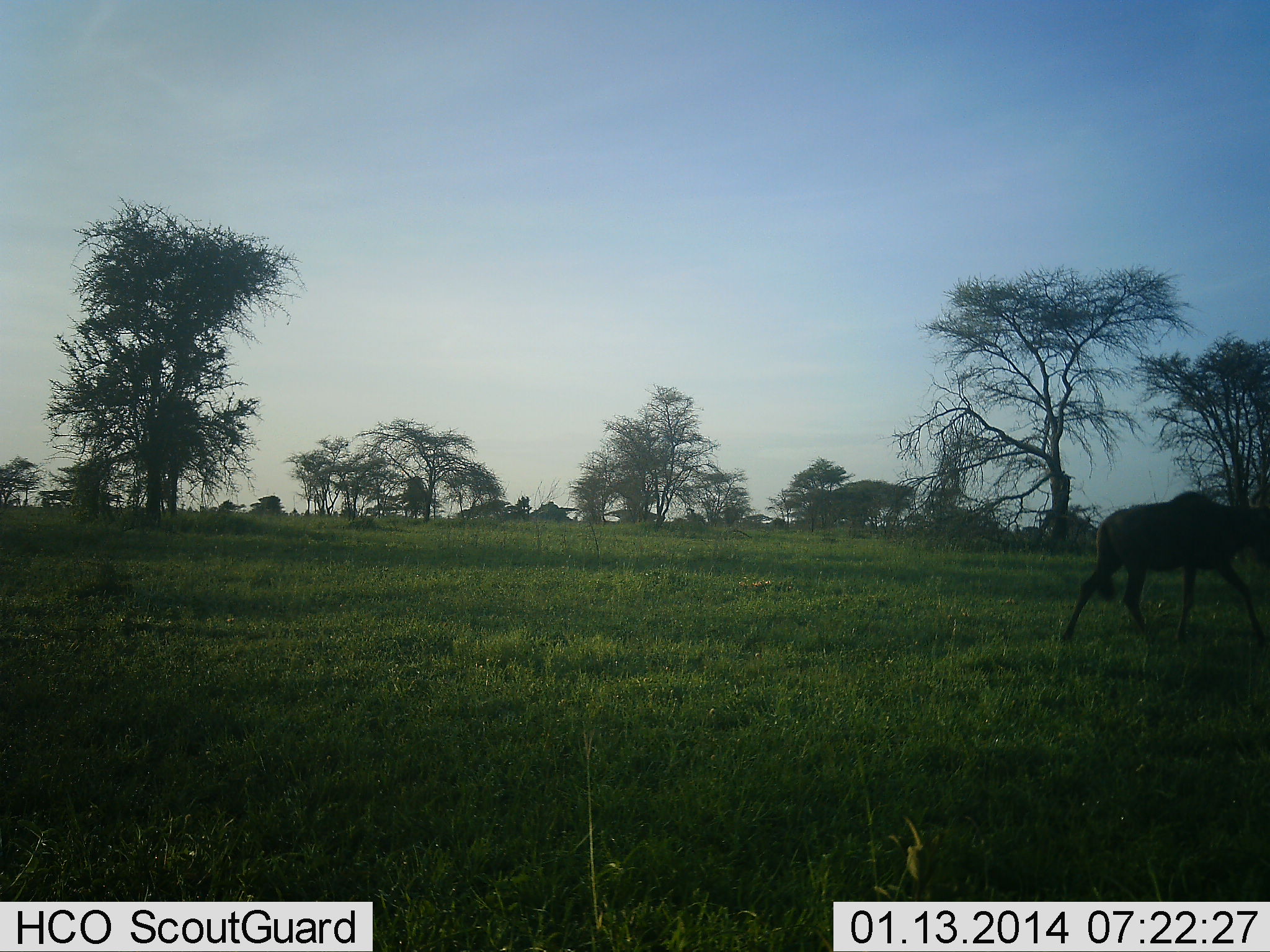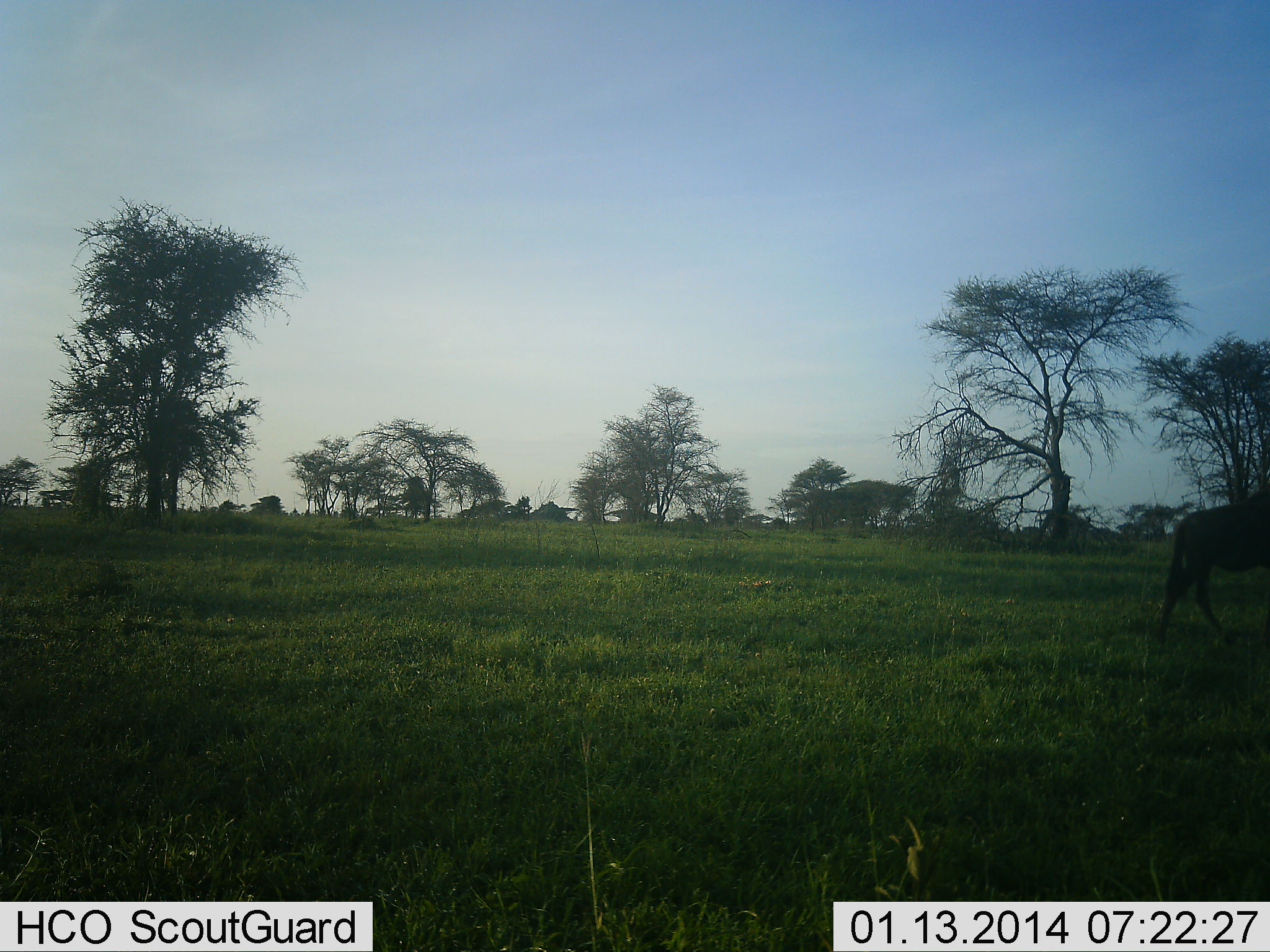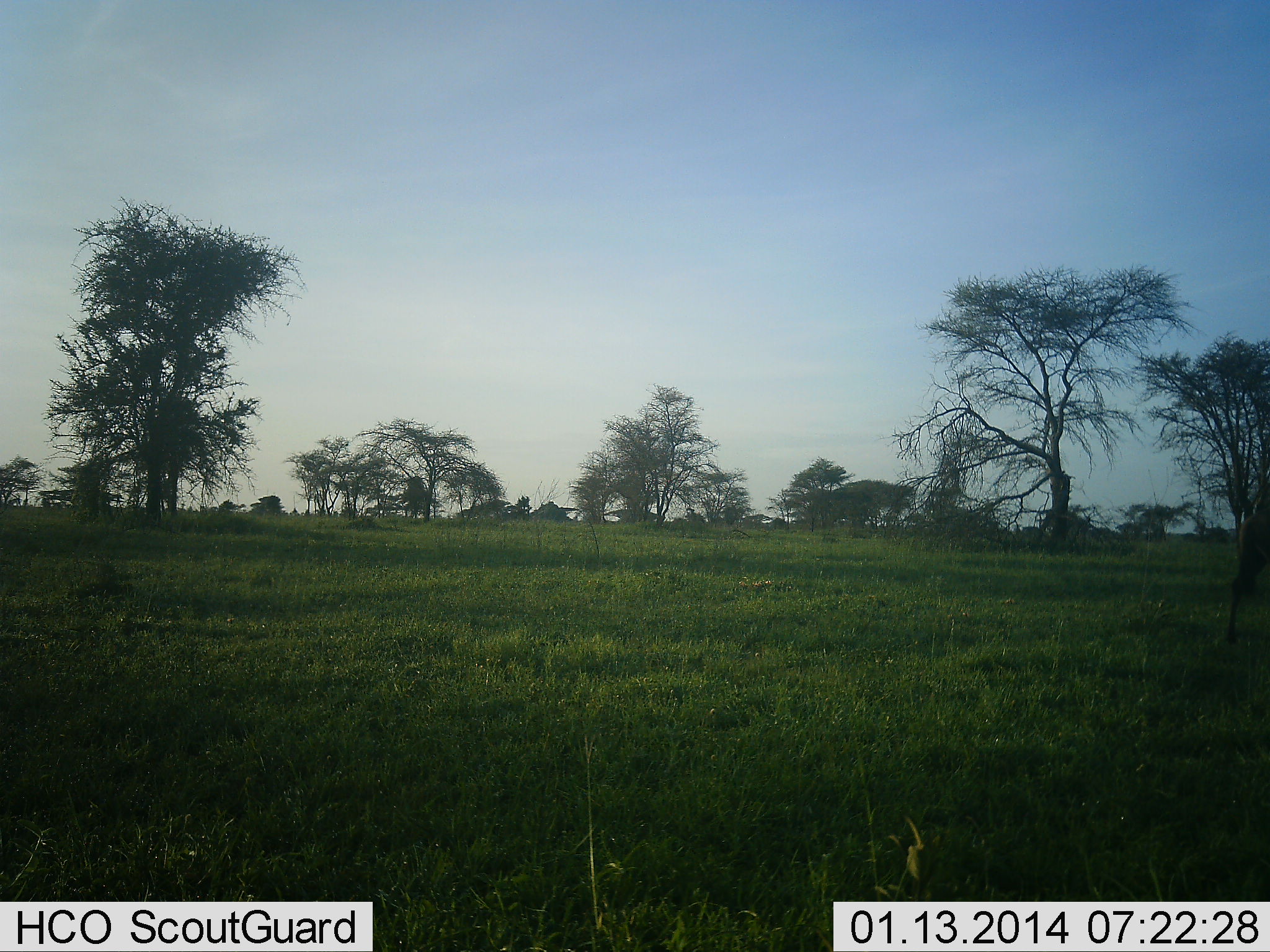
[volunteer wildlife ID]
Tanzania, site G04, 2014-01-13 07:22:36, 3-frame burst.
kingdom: Animalia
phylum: Chordata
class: Mammalia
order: Artiodactyla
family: Bovidae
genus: Connochaetes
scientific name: Connochaetes taurinus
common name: blue wildebeest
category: wildebeest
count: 1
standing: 0%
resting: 0%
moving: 100%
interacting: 0%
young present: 0%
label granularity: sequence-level